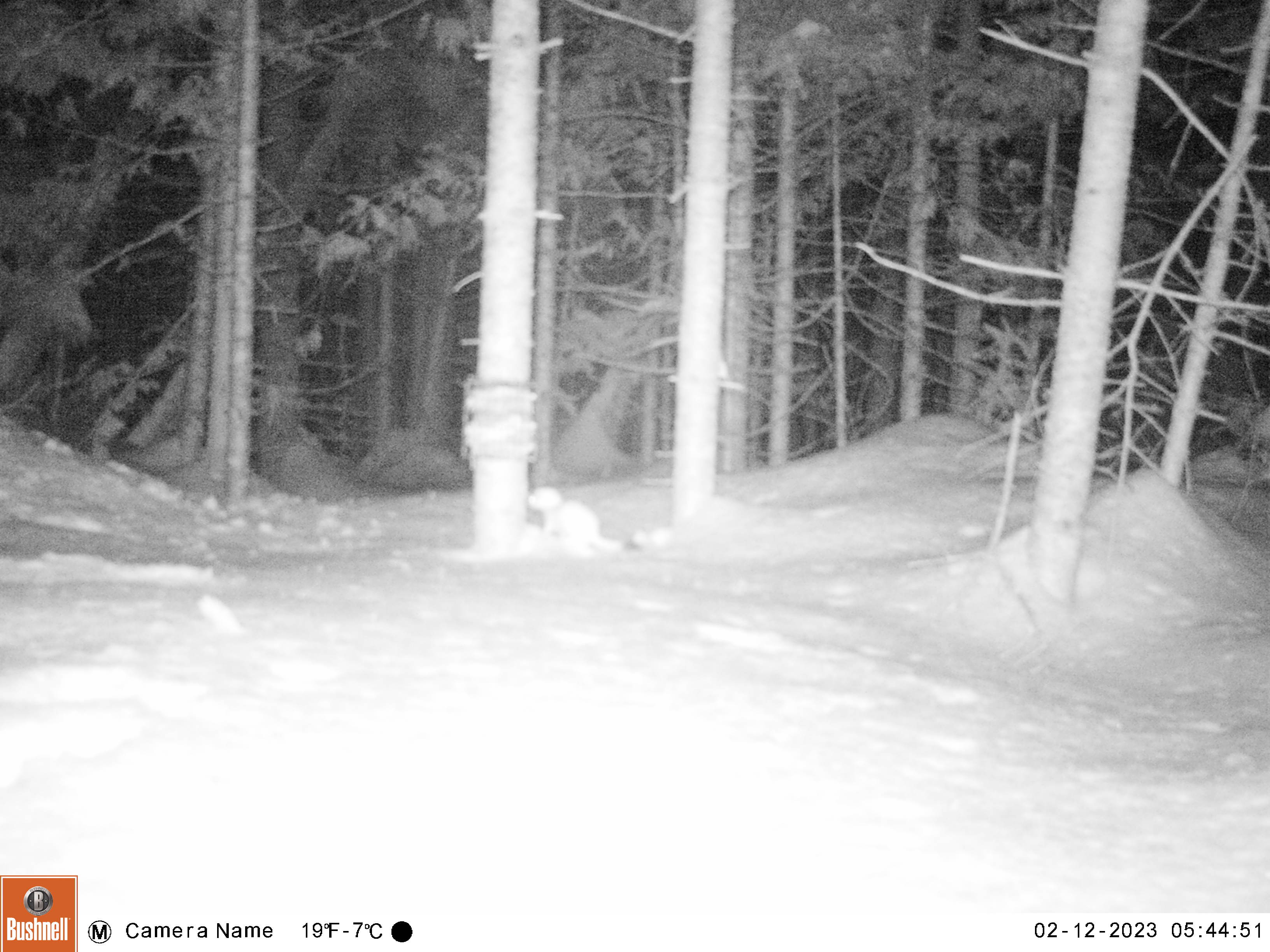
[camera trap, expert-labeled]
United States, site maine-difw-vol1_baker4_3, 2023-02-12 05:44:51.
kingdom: Animalia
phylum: Chordata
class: Mammalia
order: Carnivora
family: Mustelidae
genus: Mustela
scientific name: Mustela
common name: weasel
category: weasel sp.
Weasel sp. (weasel) (Mustela).